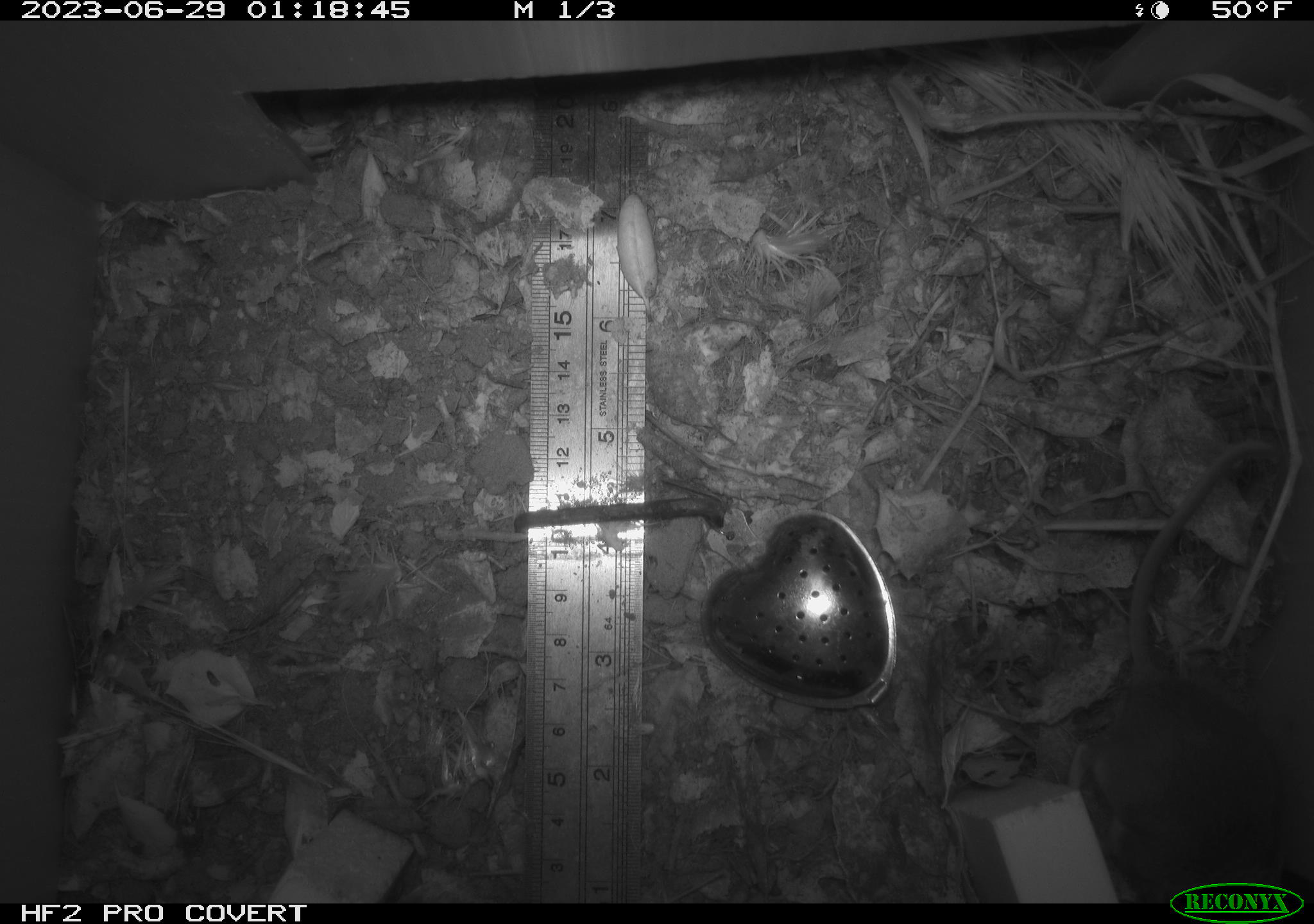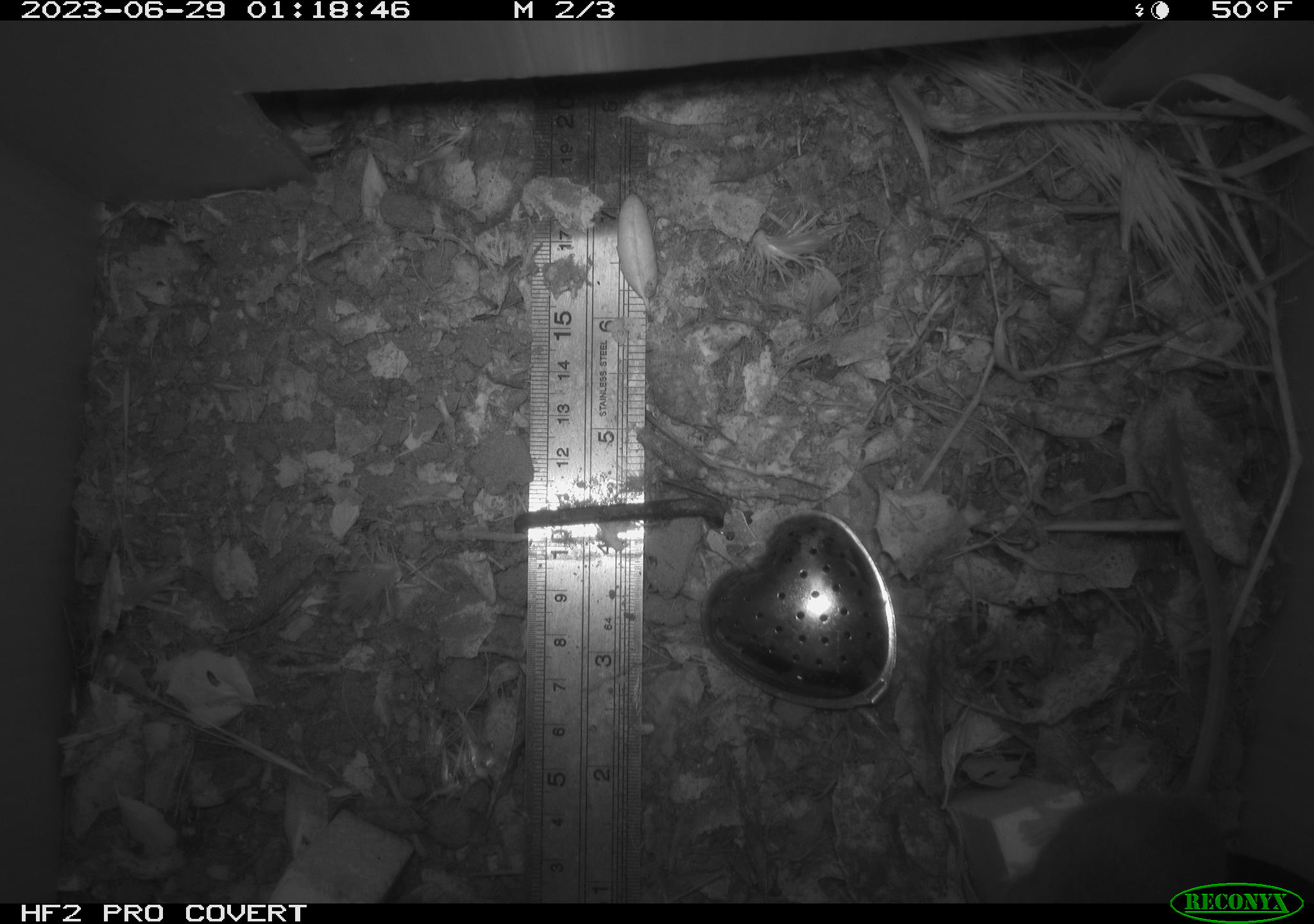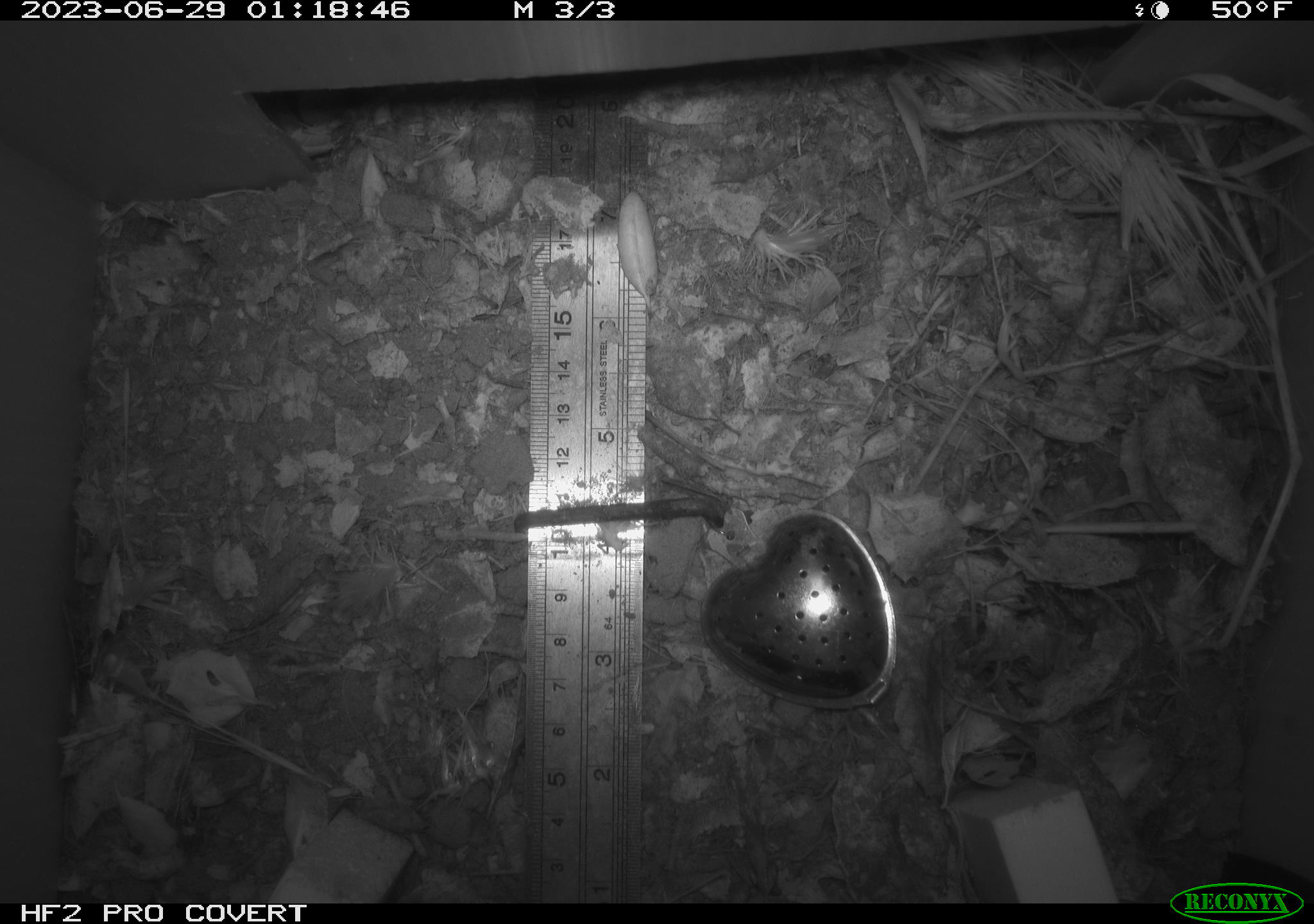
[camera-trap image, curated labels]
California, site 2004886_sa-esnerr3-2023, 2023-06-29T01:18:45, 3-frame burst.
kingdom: Animalia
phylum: Chordata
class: Mammalia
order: Rodentia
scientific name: Rodentia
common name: mouse species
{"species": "mouse species (Rodentia)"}